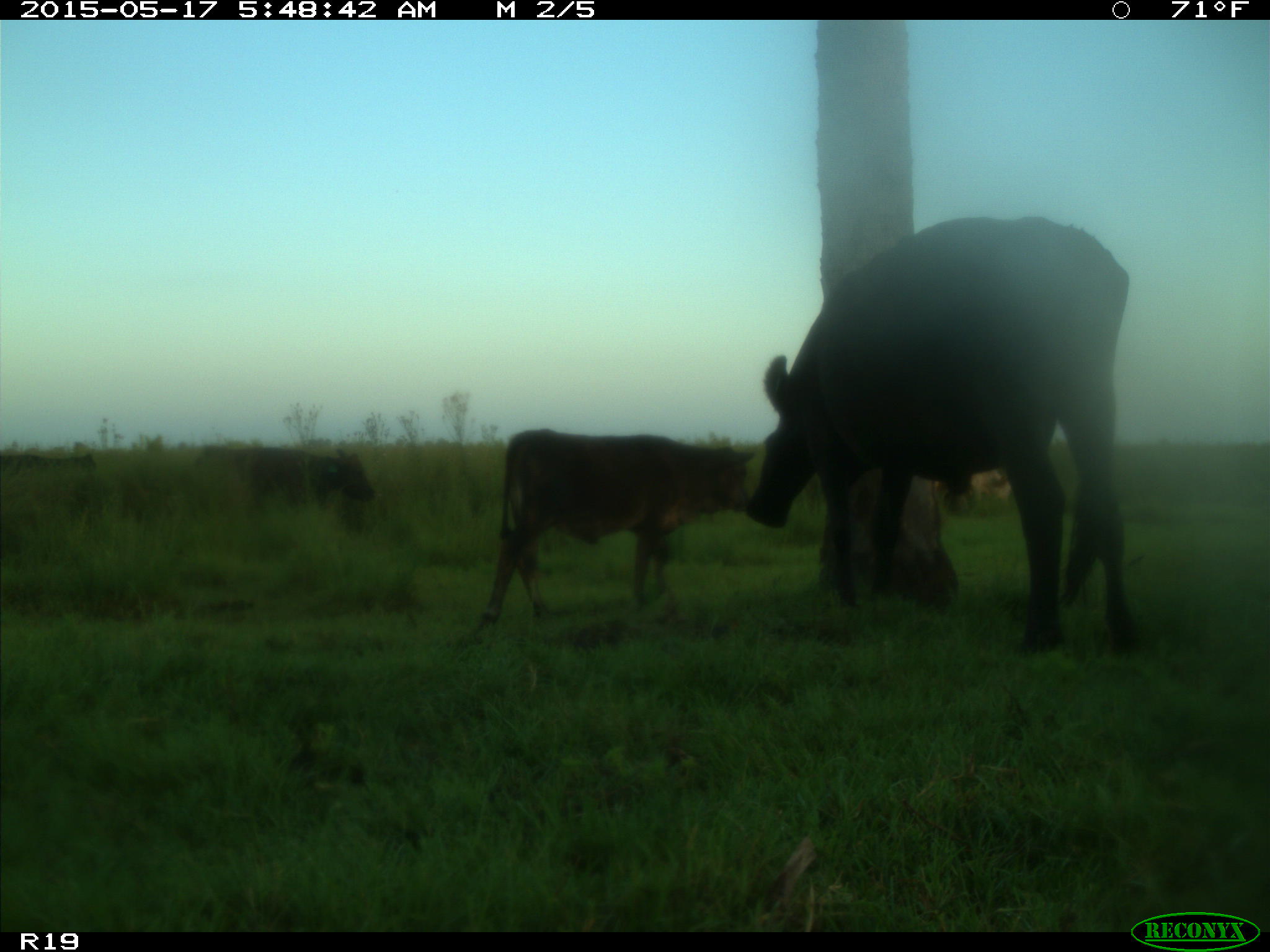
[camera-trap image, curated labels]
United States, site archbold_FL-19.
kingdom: Animalia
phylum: Chordata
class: Mammalia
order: Artiodactyla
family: Bovidae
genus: Bos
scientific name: Bos taurus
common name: domestic cow